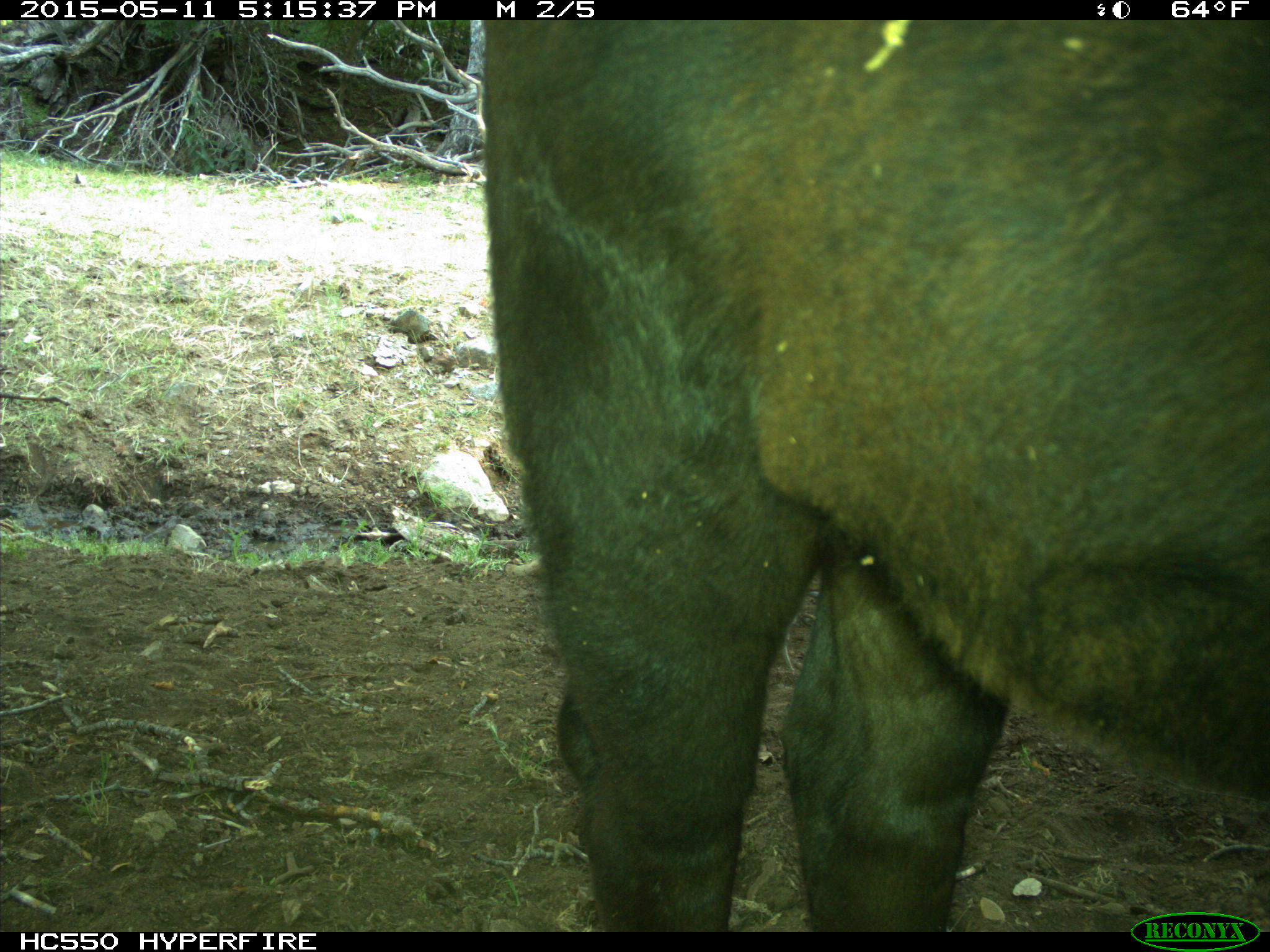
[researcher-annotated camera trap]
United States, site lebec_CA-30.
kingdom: Animalia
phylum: Chordata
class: Mammalia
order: Artiodactyla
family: Bovidae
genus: Bos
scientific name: Bos taurus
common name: domestic cow